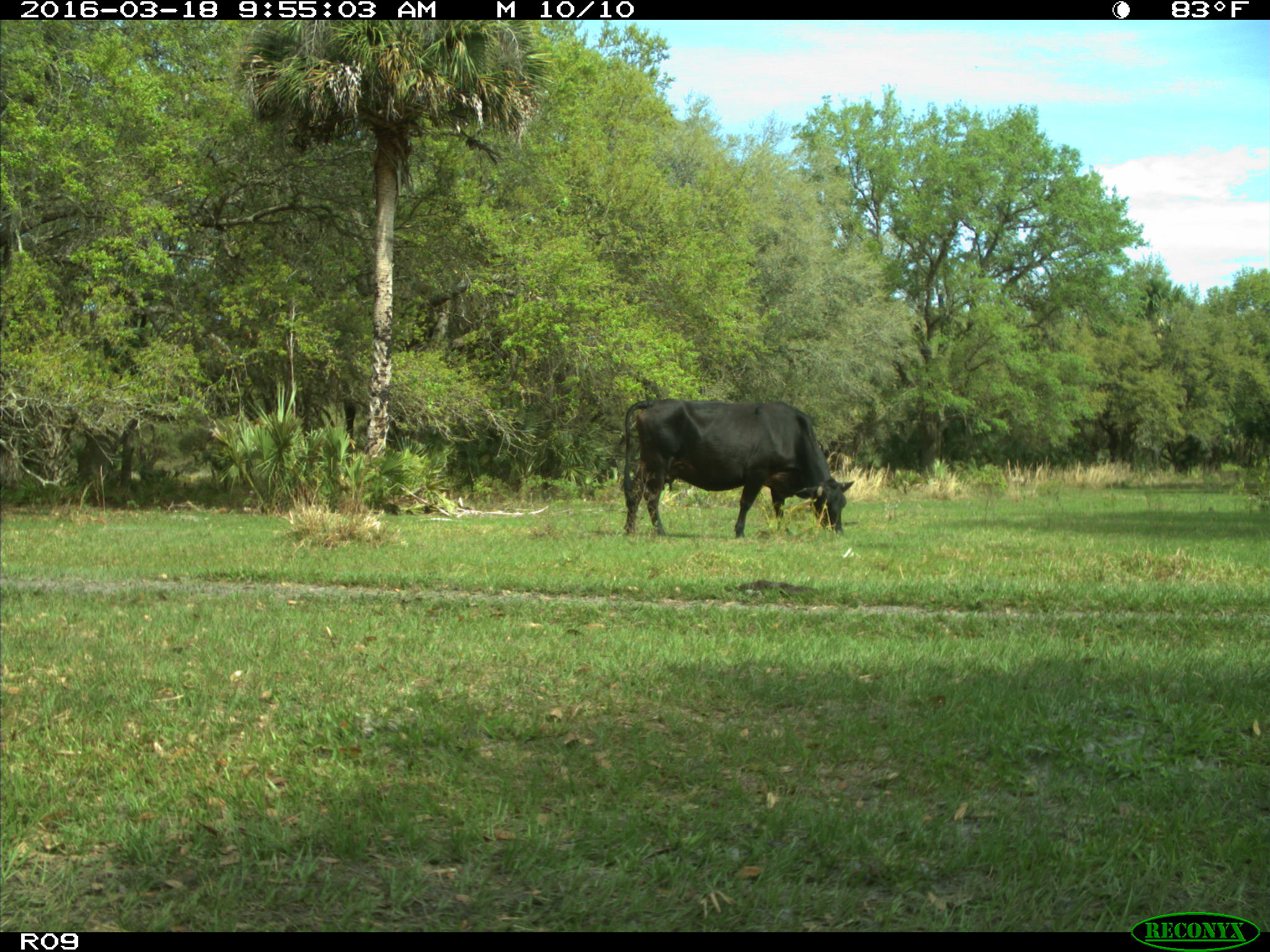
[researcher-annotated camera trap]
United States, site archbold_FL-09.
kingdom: Animalia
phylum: Chordata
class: Mammalia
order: Artiodactyla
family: Bovidae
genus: Bos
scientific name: Bos taurus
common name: domestic cow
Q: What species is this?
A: Bos taurus (domestic cow).